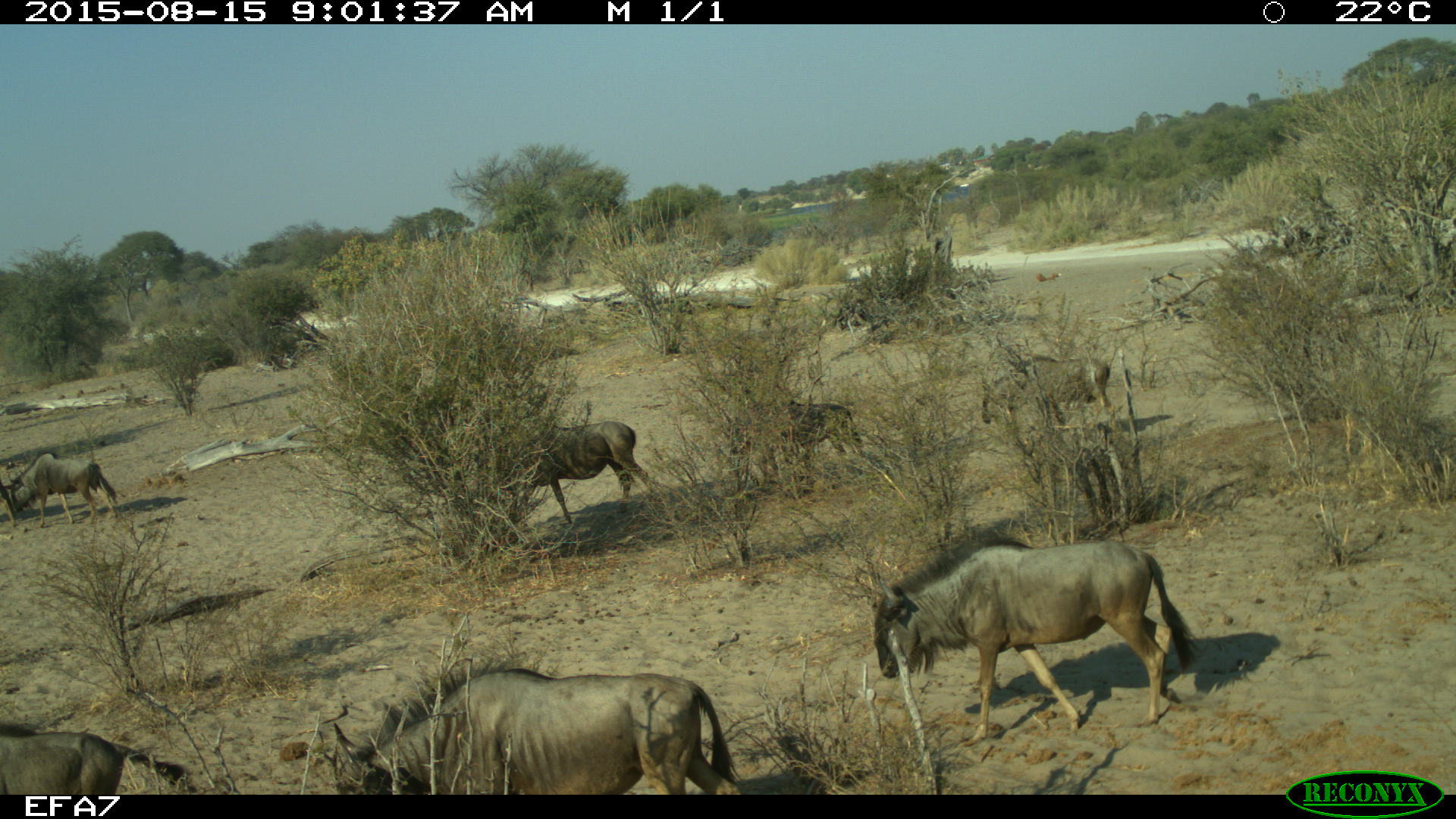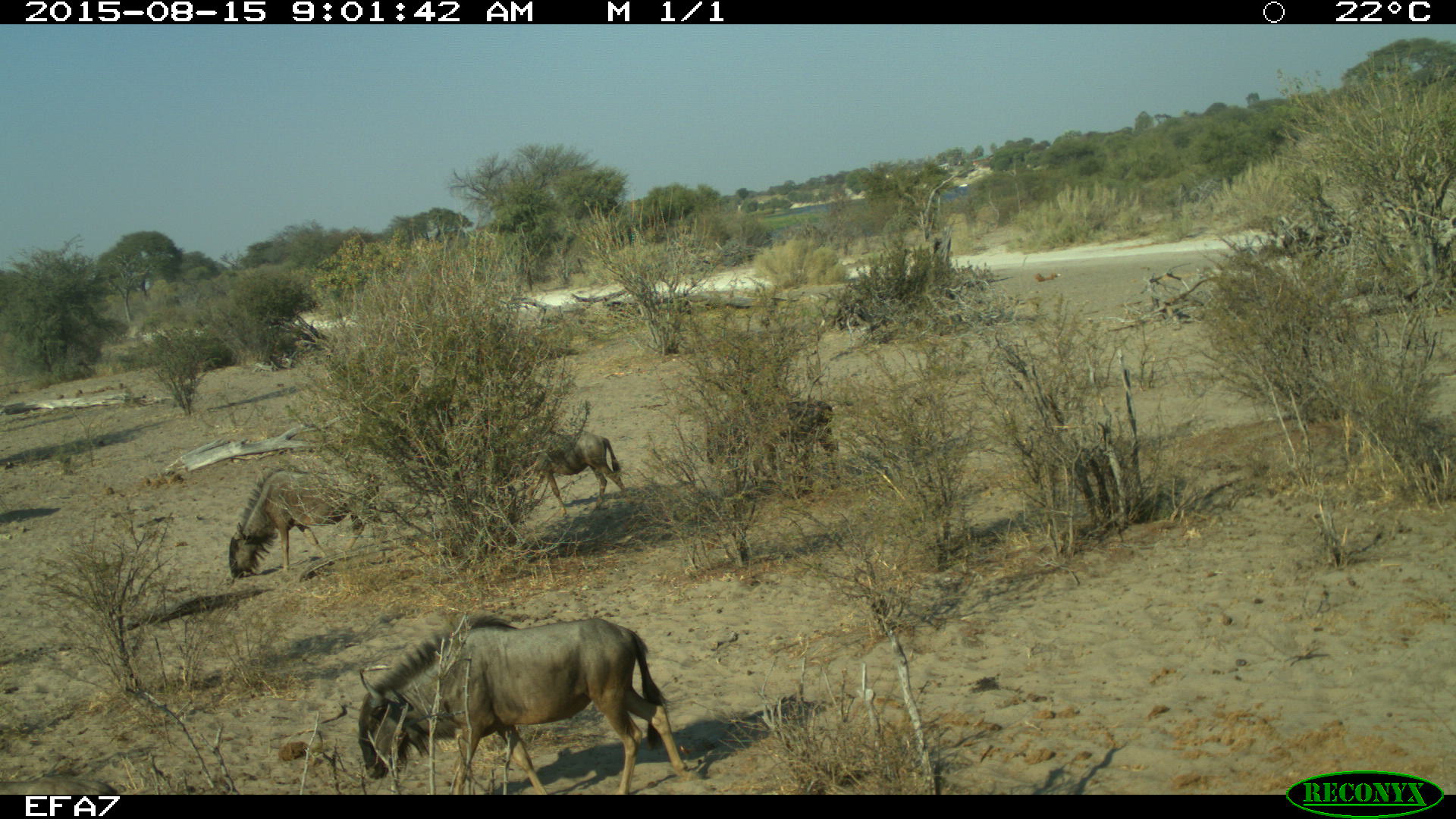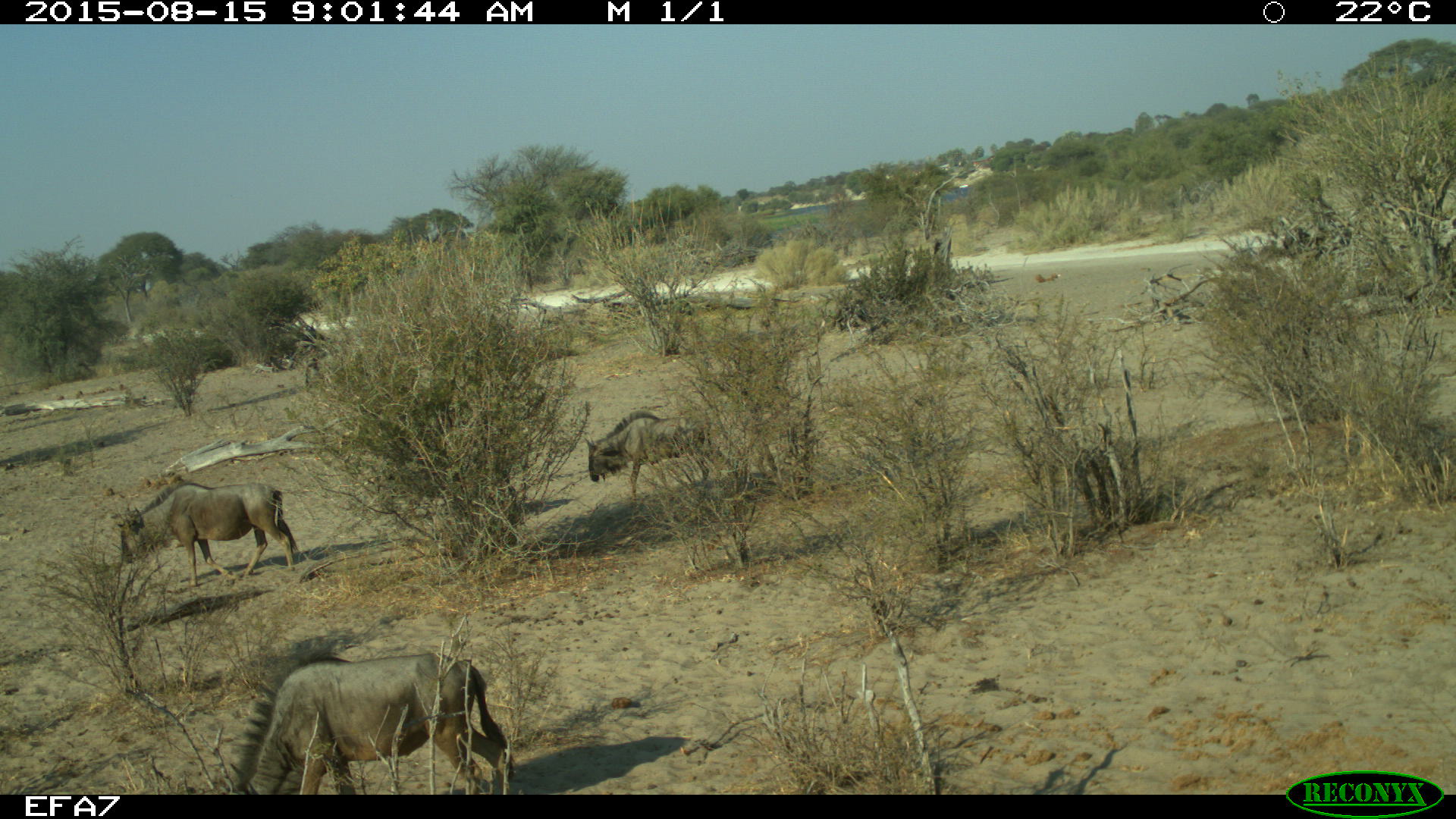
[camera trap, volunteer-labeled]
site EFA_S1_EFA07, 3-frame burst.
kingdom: Animalia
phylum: Chordata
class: Mammalia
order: Artiodactyla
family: Bovidae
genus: Connochaetes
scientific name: Connochaetes taurinus taurinus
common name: blue wildebeest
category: wildebeestblue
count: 8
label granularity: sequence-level